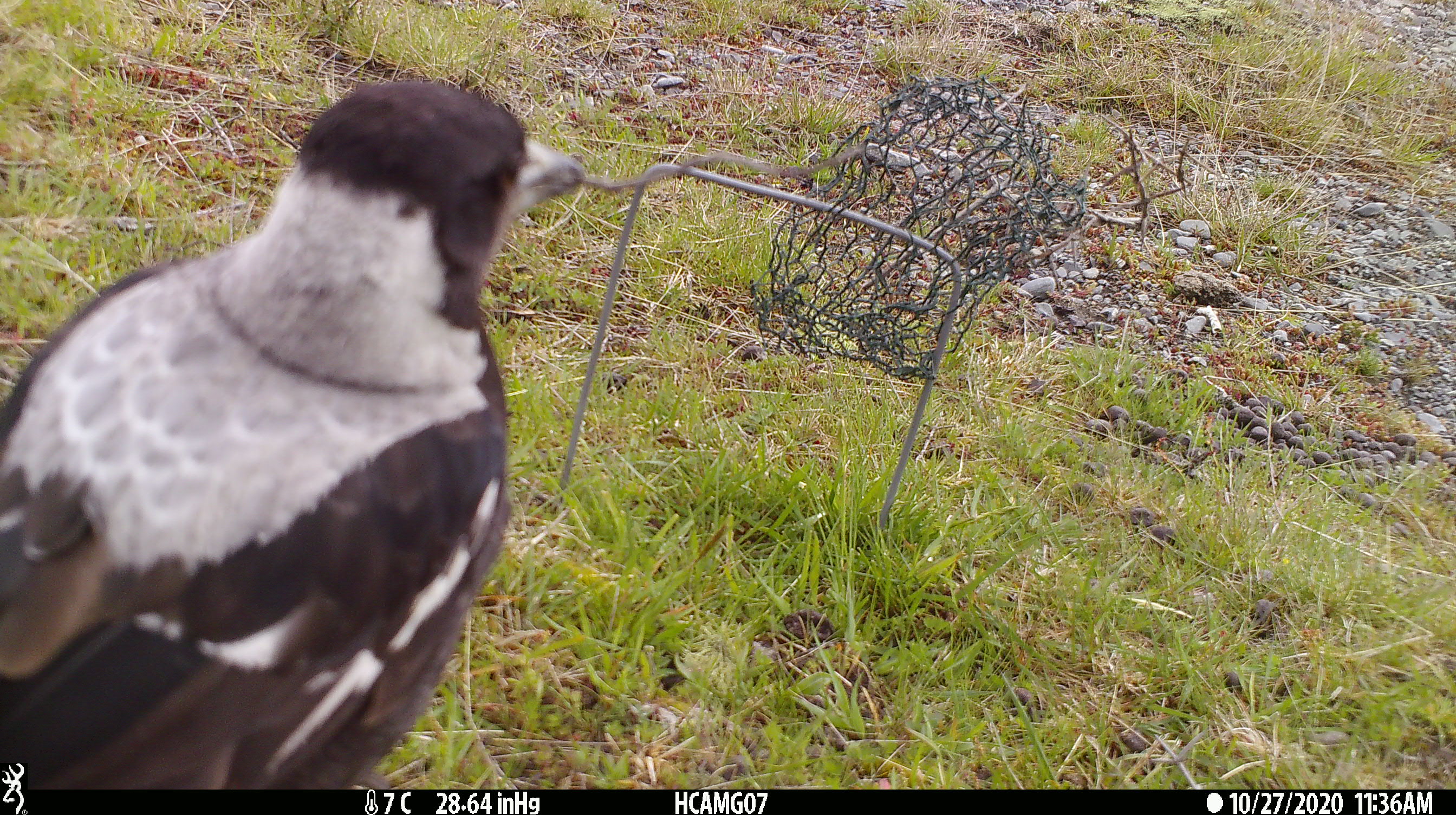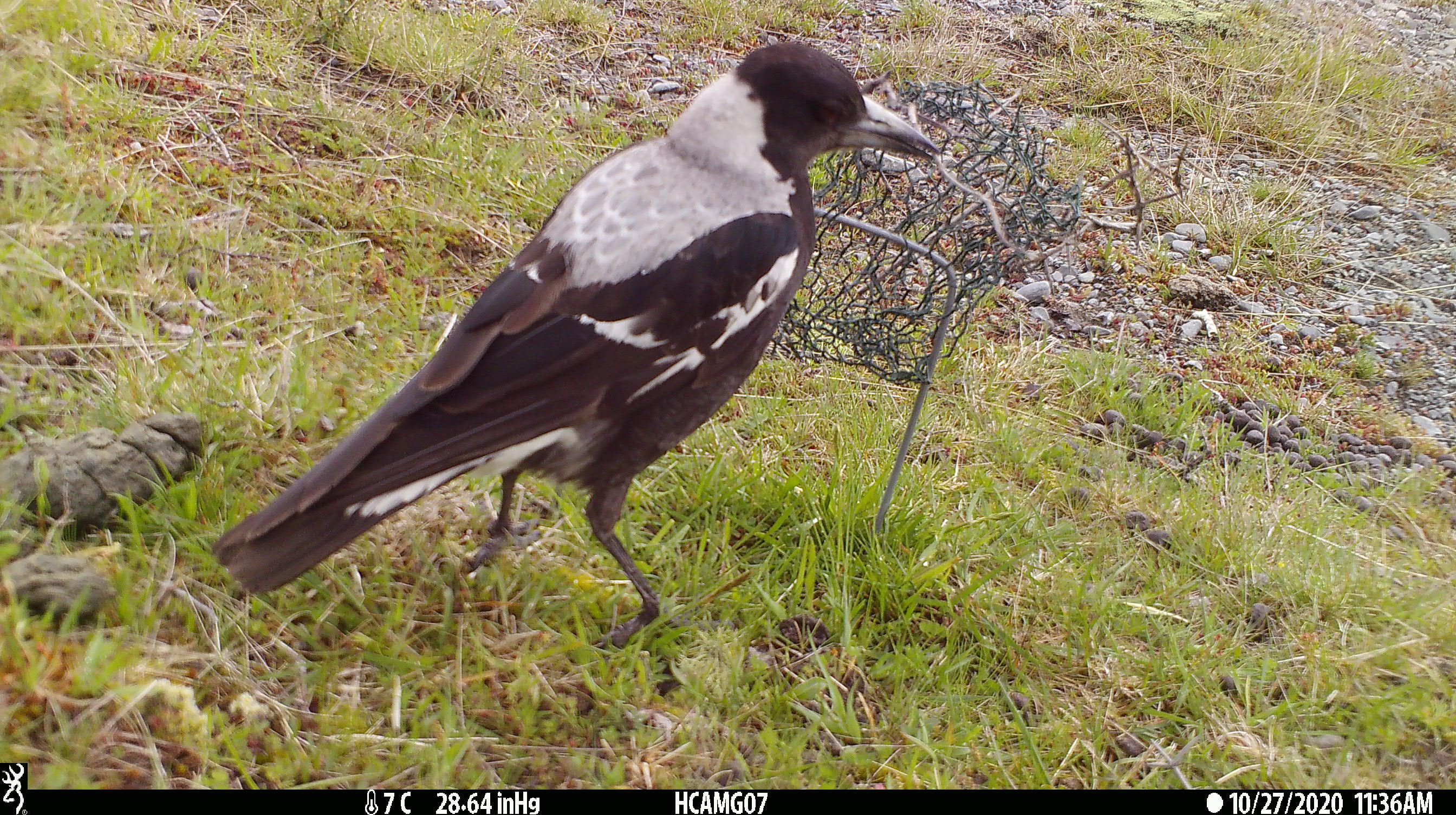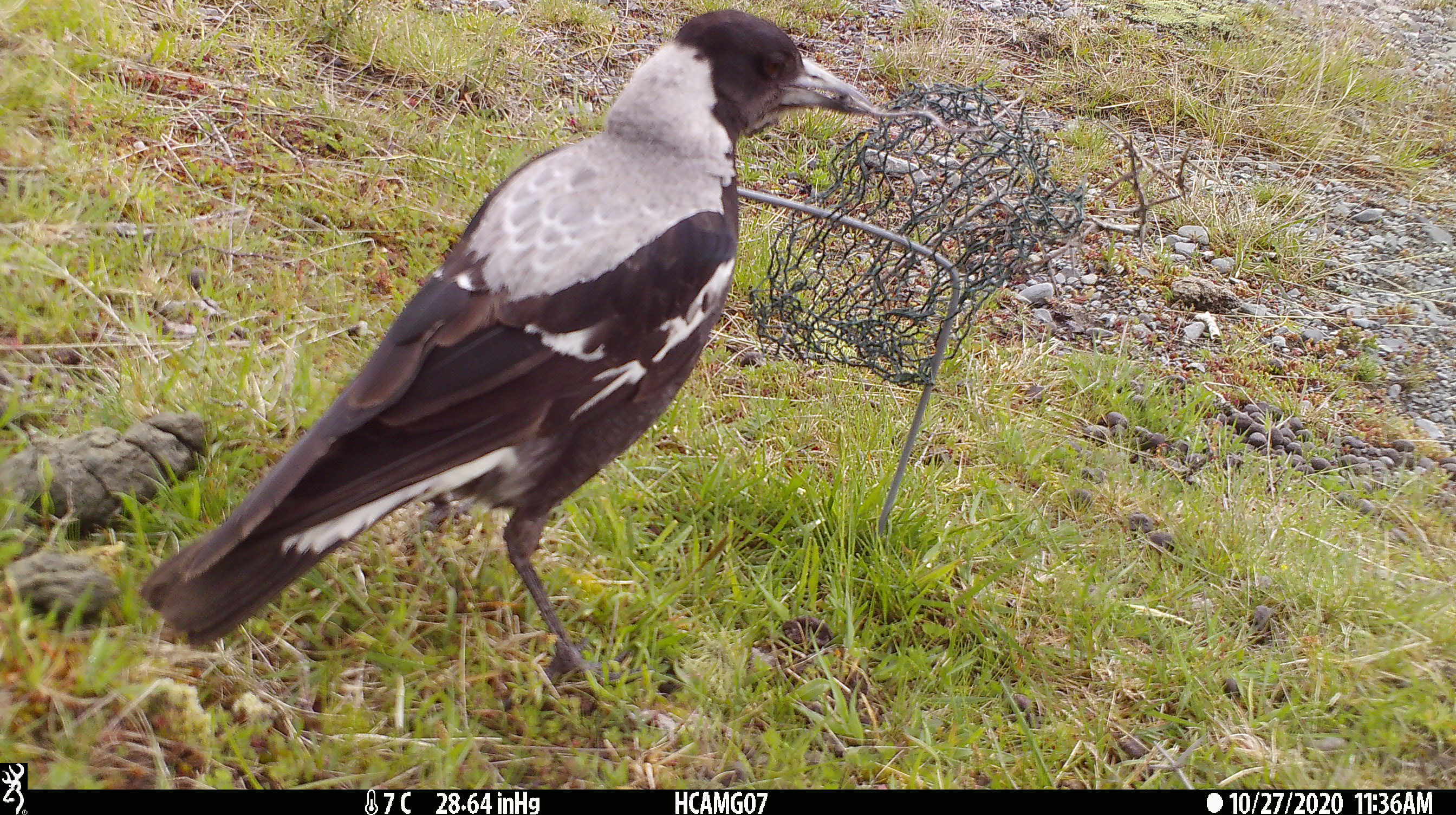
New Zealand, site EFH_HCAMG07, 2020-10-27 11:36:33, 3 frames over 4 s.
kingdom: Animalia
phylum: Chordata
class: Aves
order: Passeriformes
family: Artamidae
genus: Gymnorhina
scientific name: Gymnorhina tibicen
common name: australian magpie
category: magpie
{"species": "magpie (australian magpie) (Gymnorhina tibicen)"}